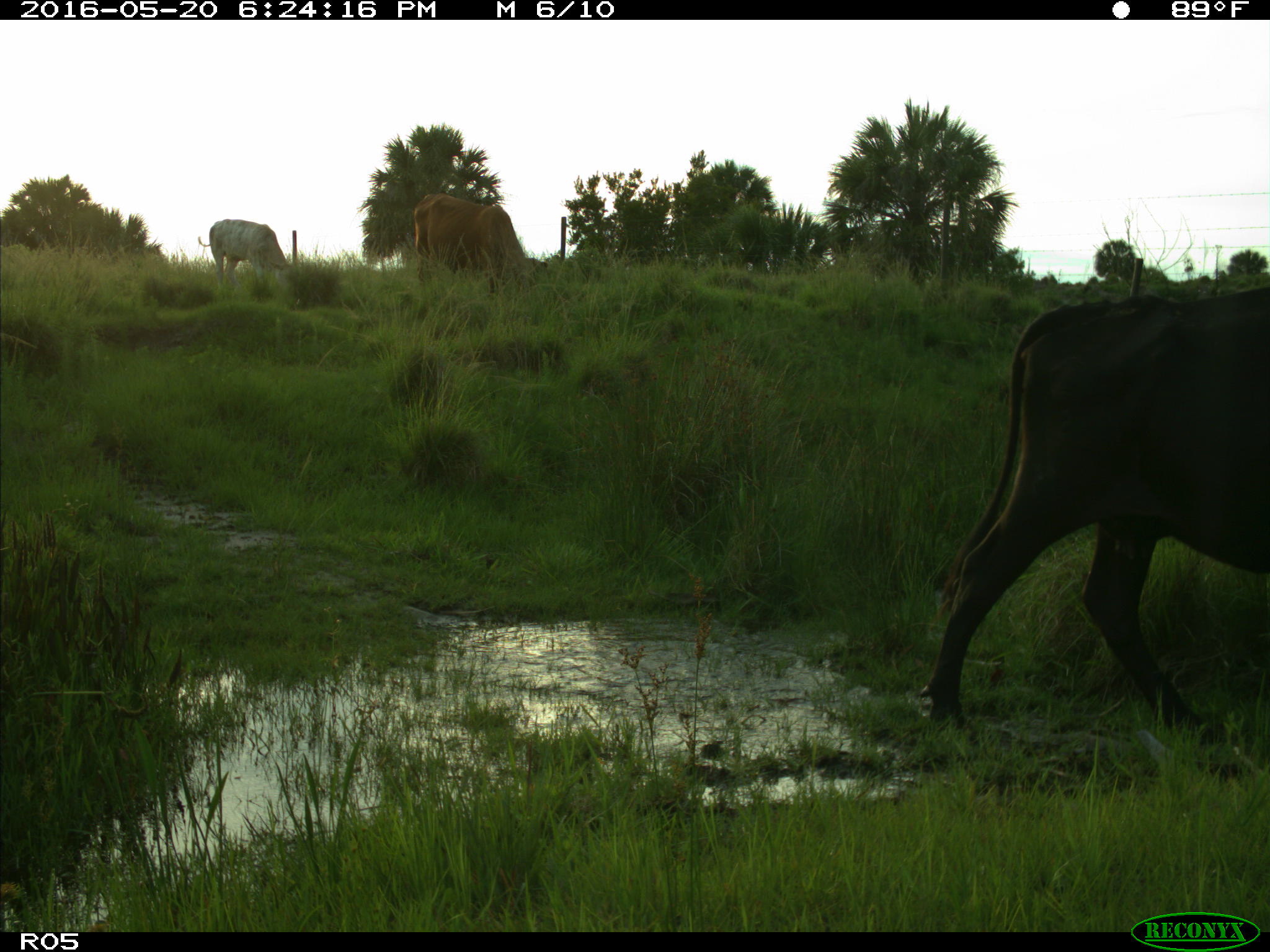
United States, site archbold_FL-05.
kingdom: Animalia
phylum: Chordata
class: Mammalia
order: Artiodactyla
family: Bovidae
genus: Bos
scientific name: Bos taurus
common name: domestic cow